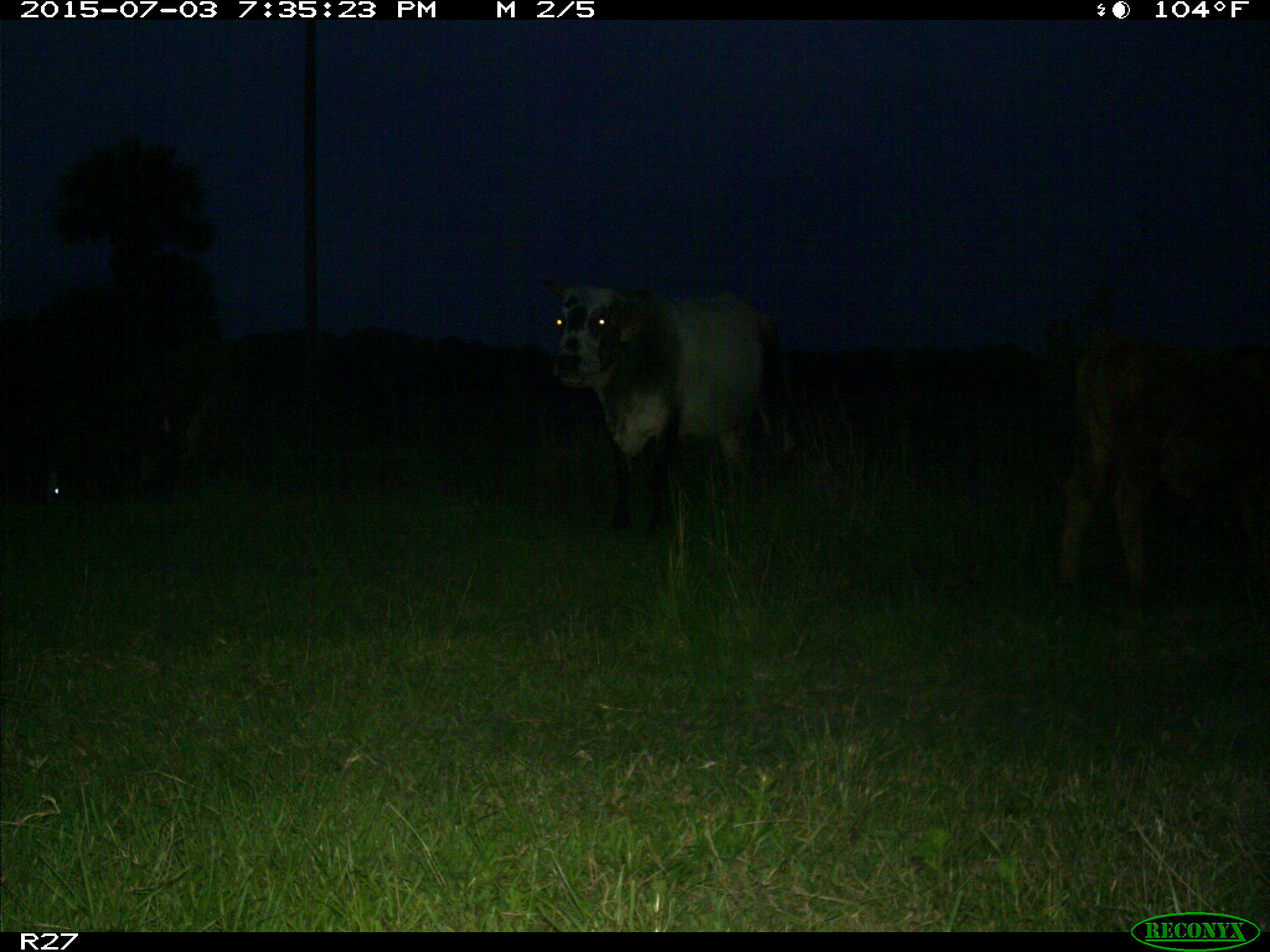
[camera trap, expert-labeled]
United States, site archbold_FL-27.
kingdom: Animalia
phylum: Chordata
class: Mammalia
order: Artiodactyla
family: Bovidae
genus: Bos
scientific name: Bos taurus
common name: domestic cow